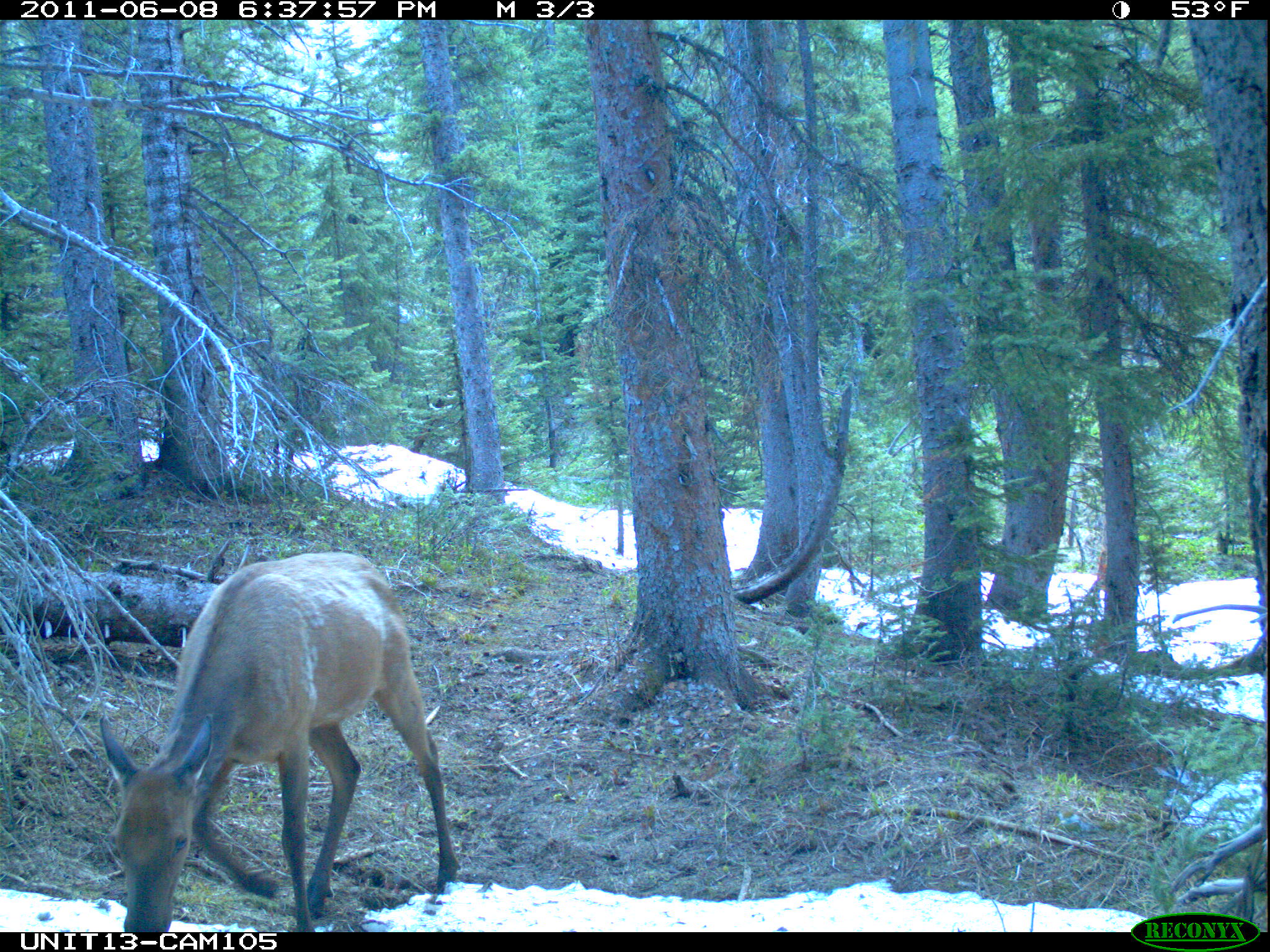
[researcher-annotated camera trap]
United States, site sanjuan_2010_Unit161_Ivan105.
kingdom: Animalia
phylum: Chordata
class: Mammalia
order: Artiodactyla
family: Cervidae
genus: Cervus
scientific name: Cervus elaphus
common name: red deer